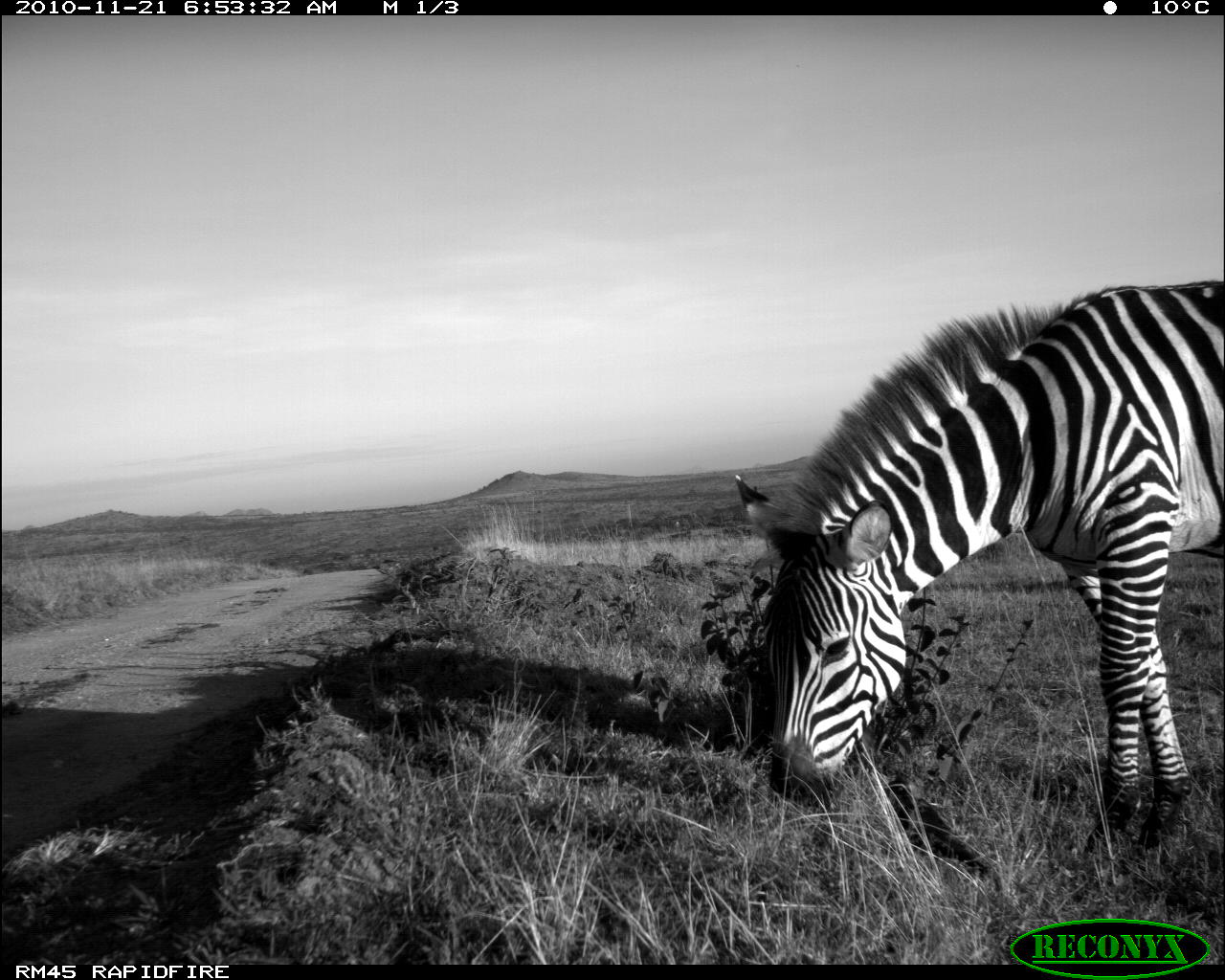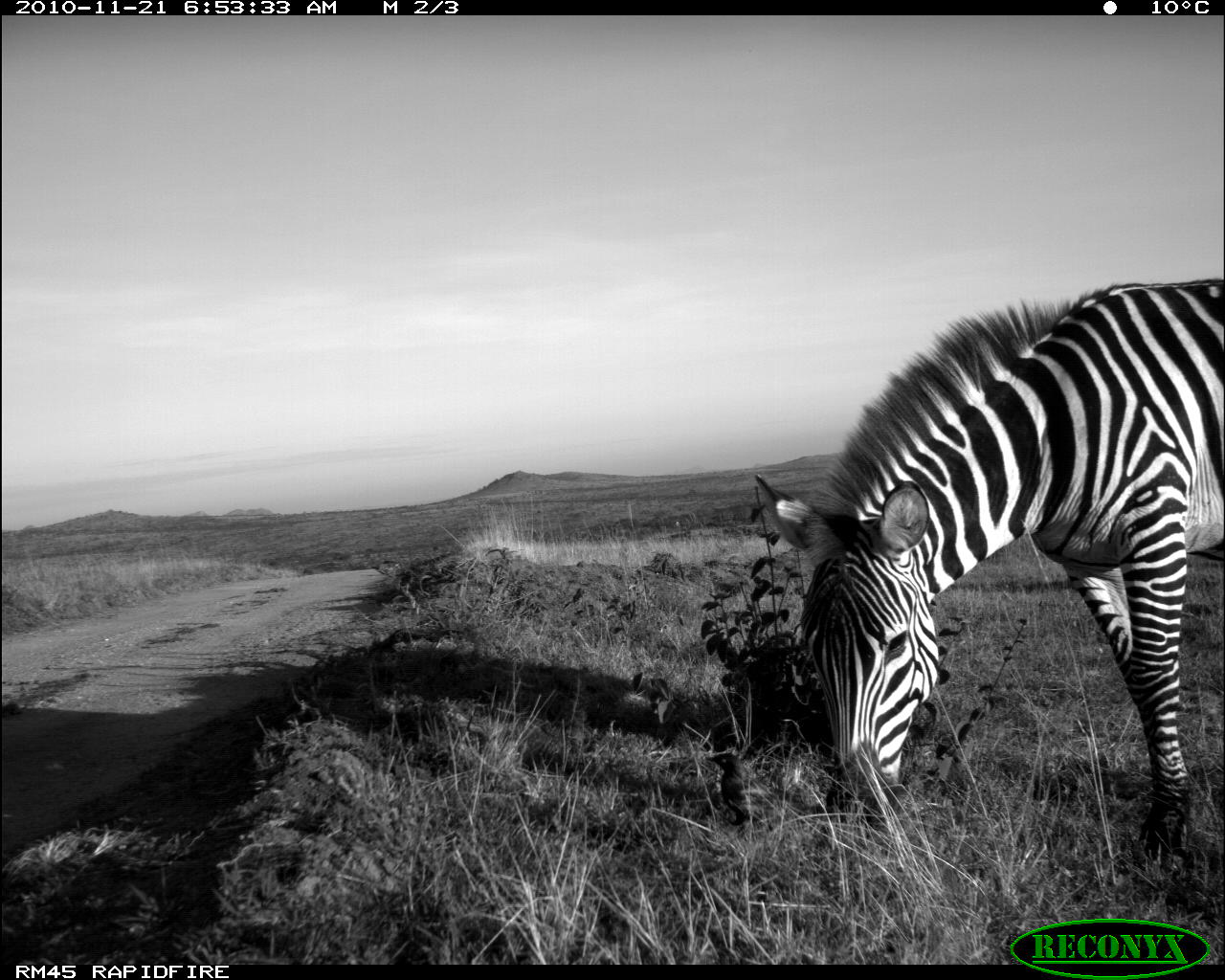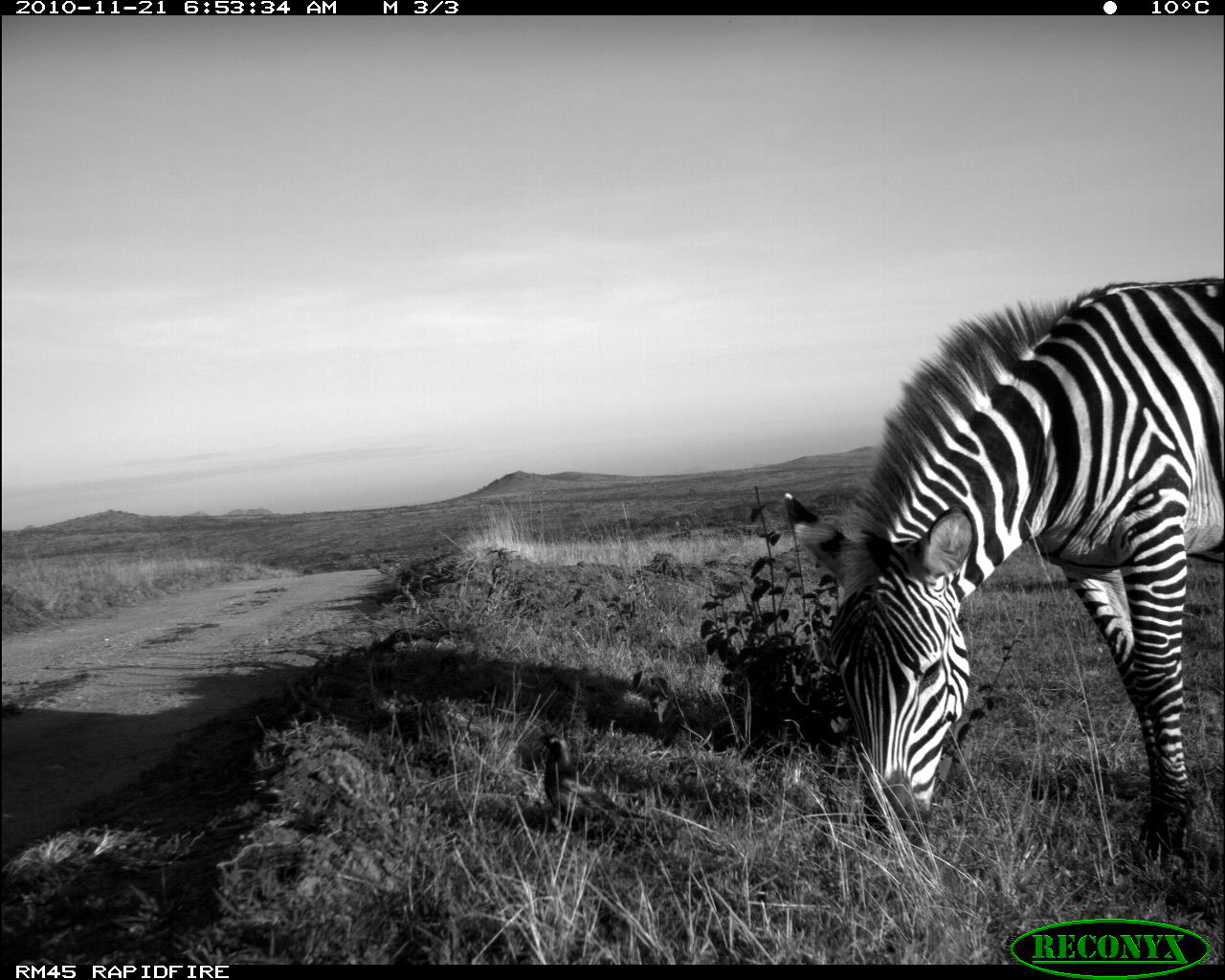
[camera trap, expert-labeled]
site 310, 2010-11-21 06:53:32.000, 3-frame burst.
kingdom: Animalia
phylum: Chordata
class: Mammalia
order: Perissodactyla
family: Equidae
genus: Equus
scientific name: Equus quagga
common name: plains zebra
Equus quagga (plains zebra), count 1.